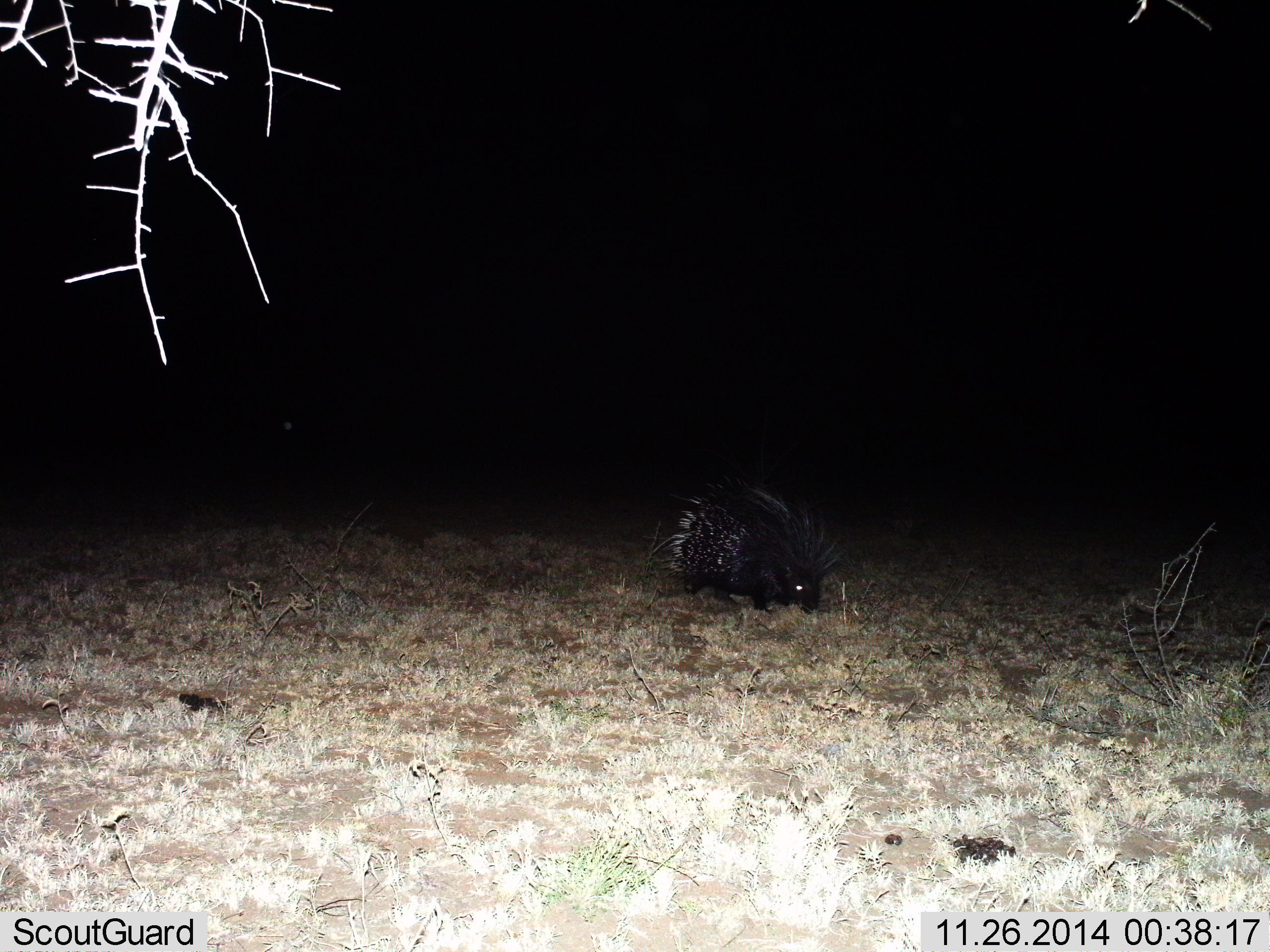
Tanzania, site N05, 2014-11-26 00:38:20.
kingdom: Animalia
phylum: Chordata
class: Mammalia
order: Rodentia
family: Hystricidae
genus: Hystrix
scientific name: Hystrix cristata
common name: crested porcupine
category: porcupine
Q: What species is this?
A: Porcupine (crested porcupine) (Hystrix cristata).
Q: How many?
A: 1.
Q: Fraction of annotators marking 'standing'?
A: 40%.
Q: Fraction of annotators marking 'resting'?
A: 0%.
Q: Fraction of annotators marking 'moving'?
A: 50%.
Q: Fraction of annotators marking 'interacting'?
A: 0%.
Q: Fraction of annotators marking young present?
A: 0%.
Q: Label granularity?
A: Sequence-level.